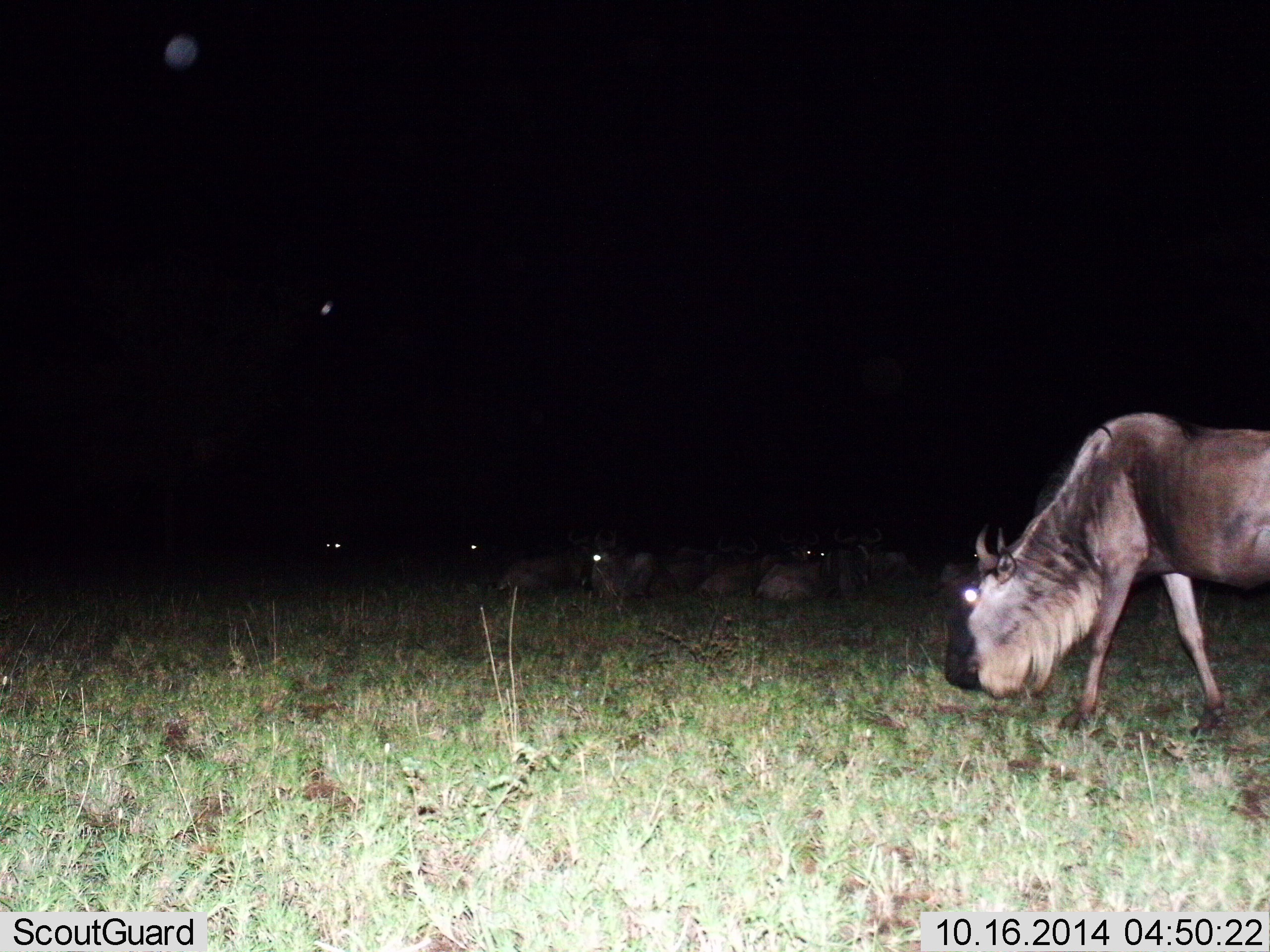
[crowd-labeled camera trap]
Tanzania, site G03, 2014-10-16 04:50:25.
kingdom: Animalia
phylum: Chordata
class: Mammalia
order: Artiodactyla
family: Bovidae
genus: Connochaetes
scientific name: Connochaetes taurinus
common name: blue wildebeest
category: wildebeest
Wildebeest (blue wildebeest) (Connochaetes taurinus), count 8. Behavior (volunteer vote fractions): standing 0%, resting 70%, moving 20%, interacting 0%. Young present (vote fraction): 0%. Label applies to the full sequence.